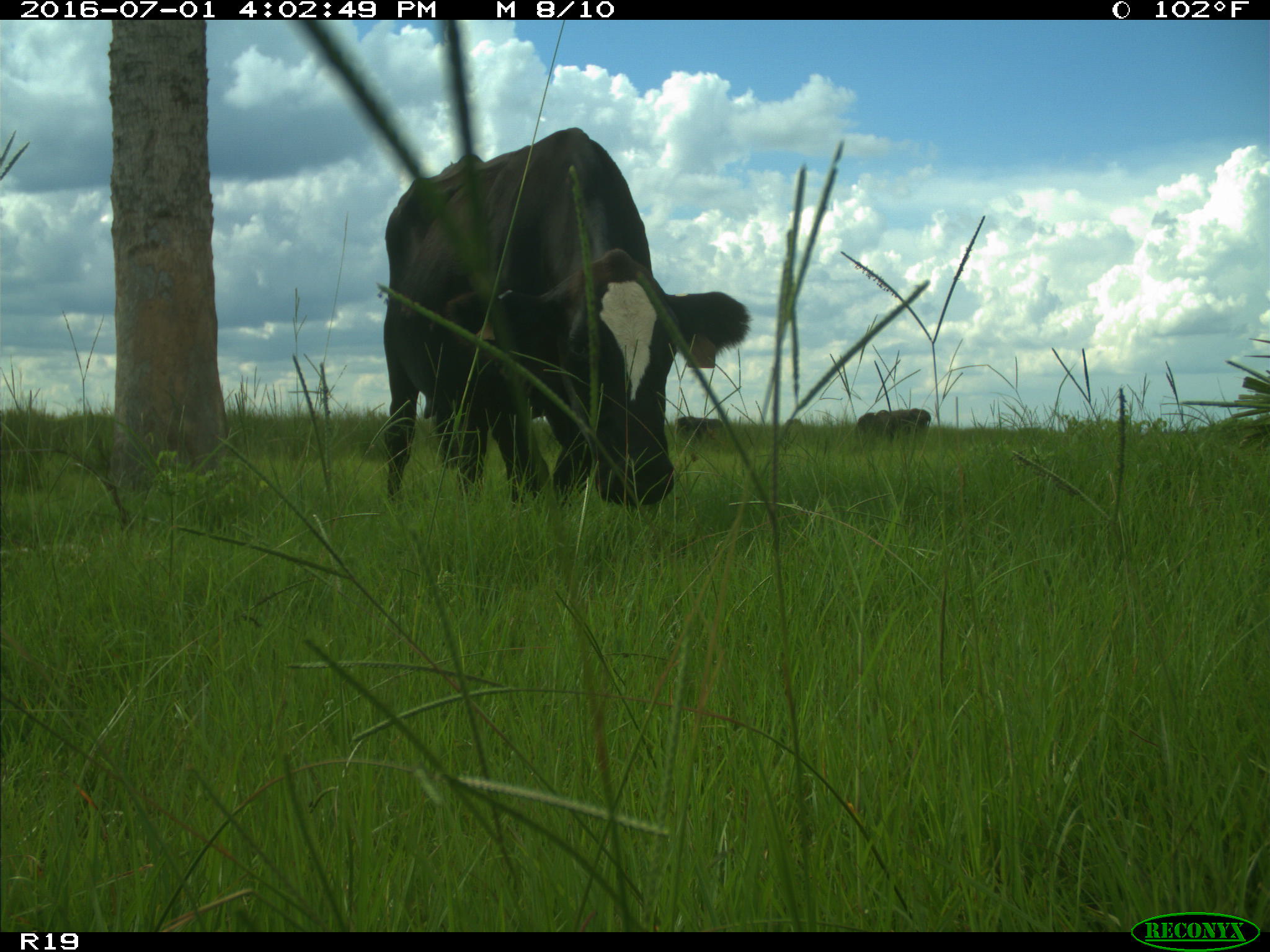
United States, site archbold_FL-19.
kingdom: Animalia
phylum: Chordata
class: Mammalia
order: Artiodactyla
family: Bovidae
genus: Bos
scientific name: Bos taurus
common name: domestic cow